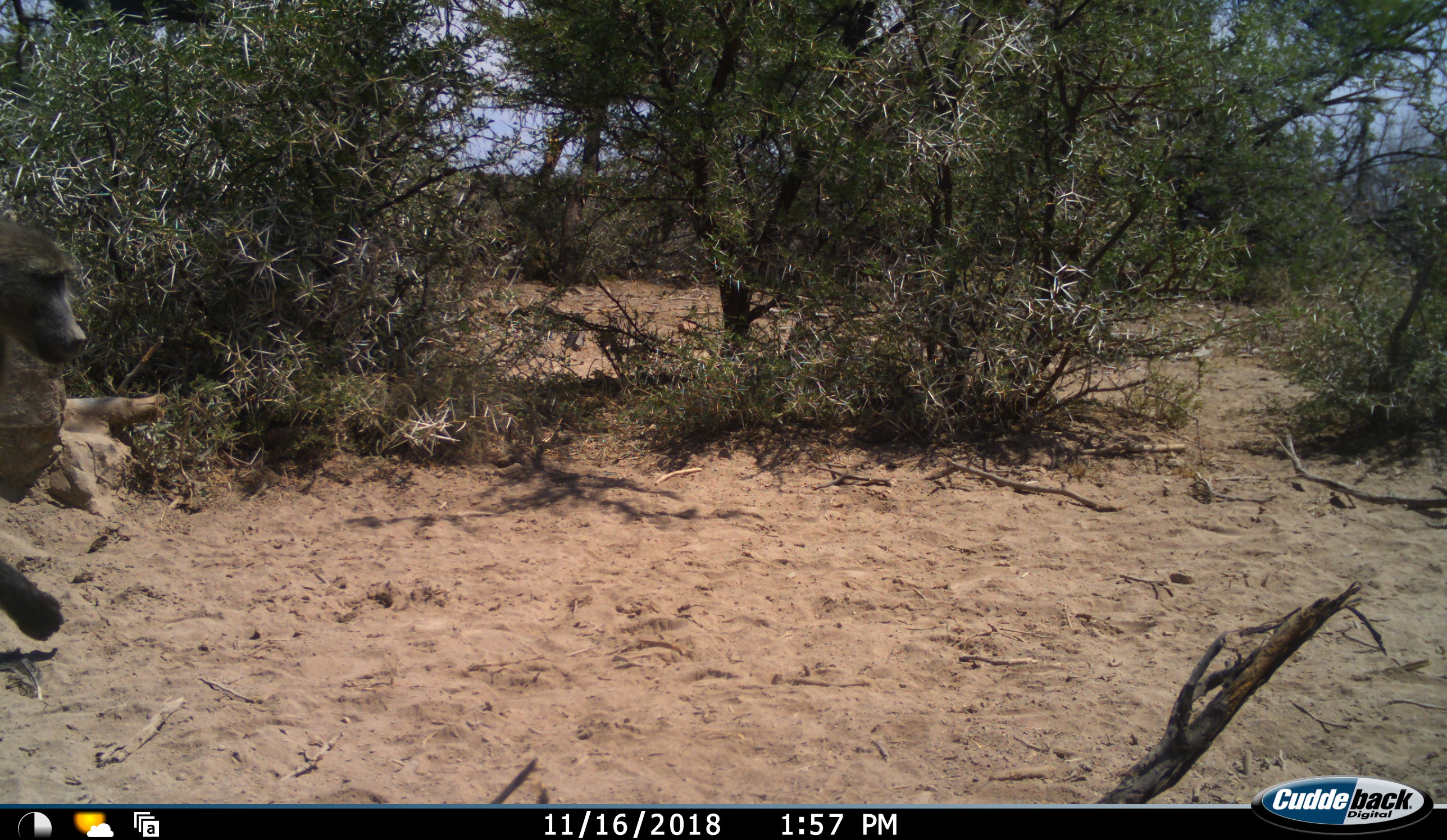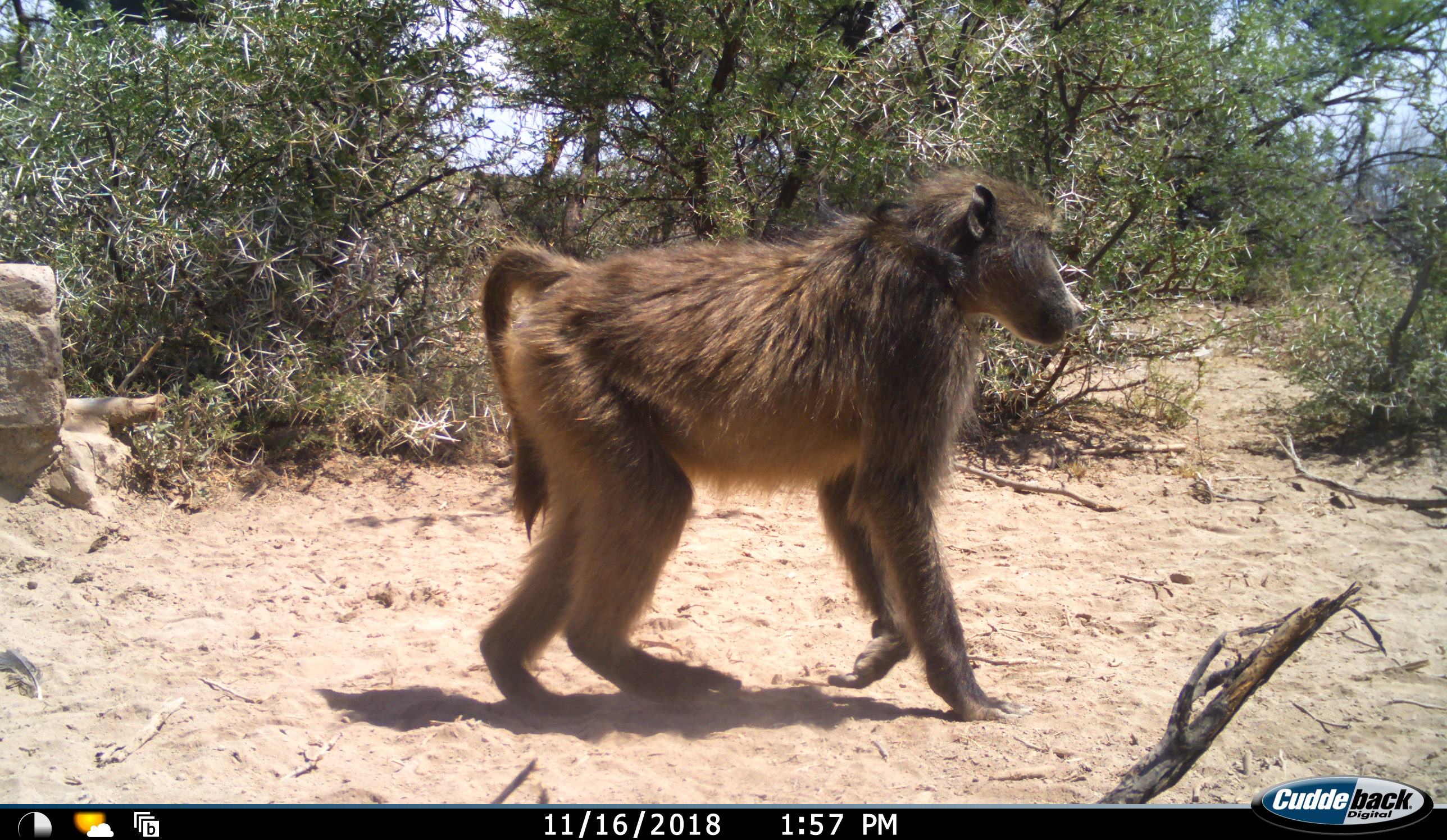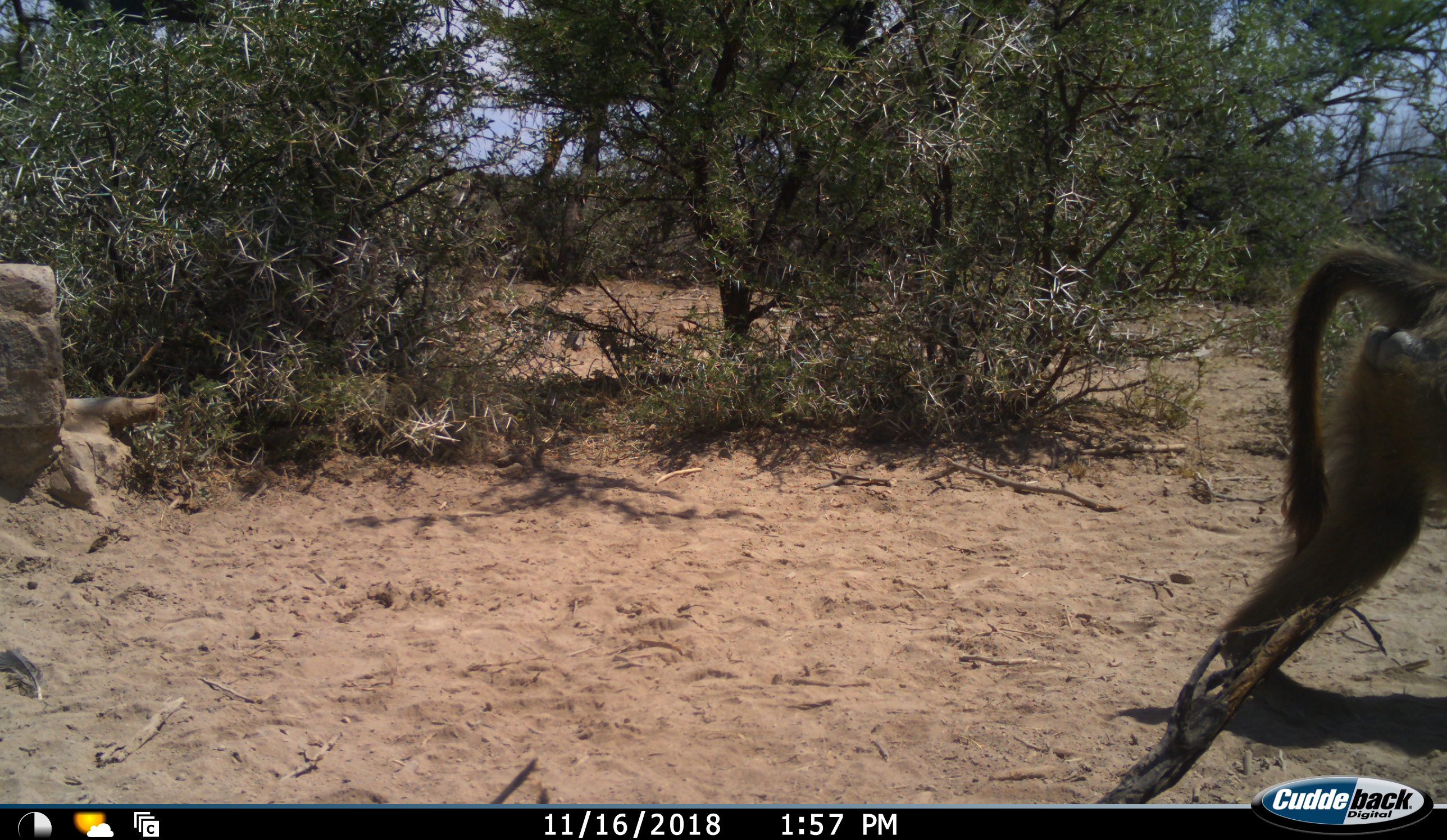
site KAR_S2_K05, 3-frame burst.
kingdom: Animalia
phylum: Chordata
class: Mammalia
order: Primates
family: Cercopithecidae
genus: Papio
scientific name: Papio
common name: baboon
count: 1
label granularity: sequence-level